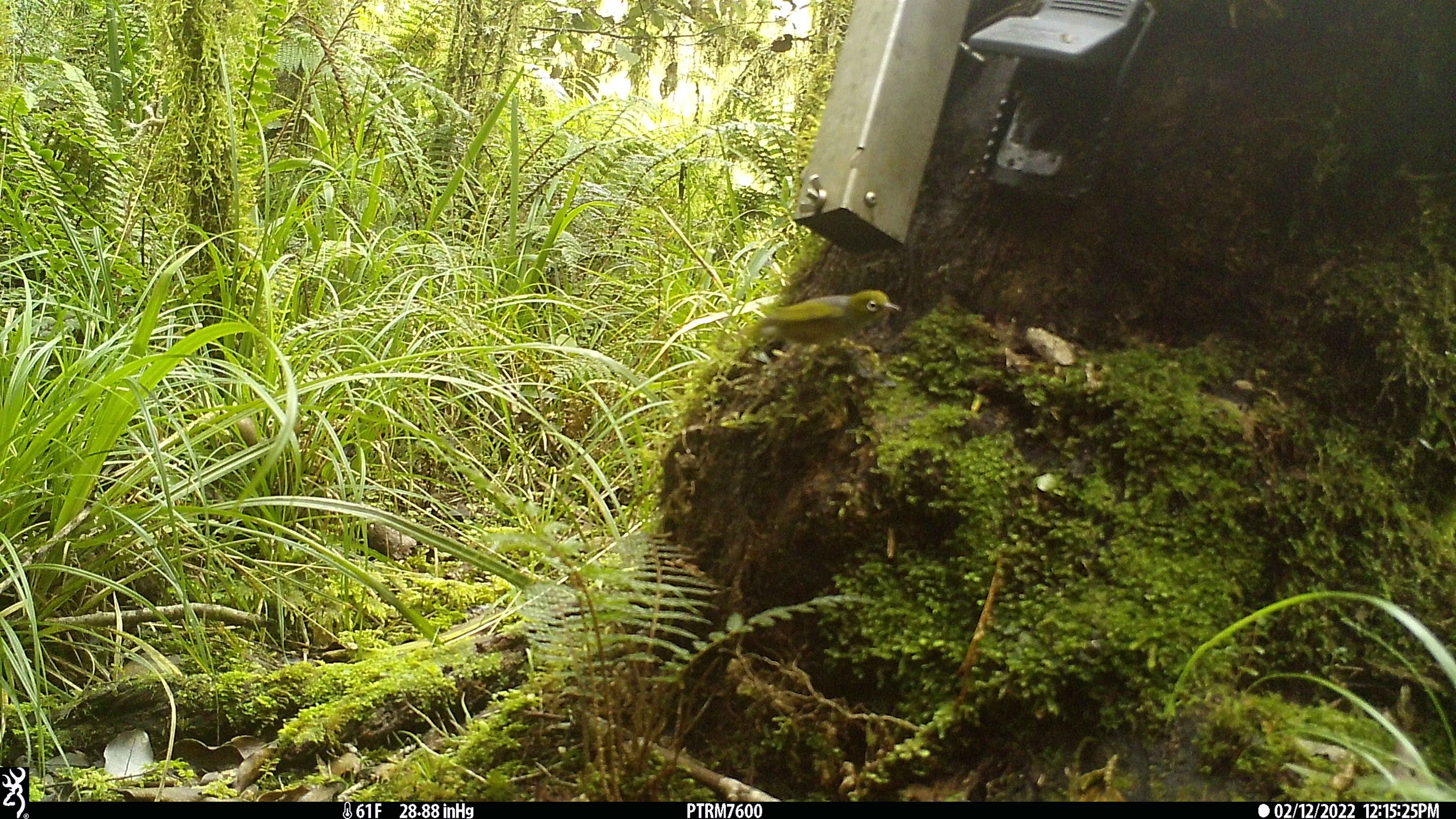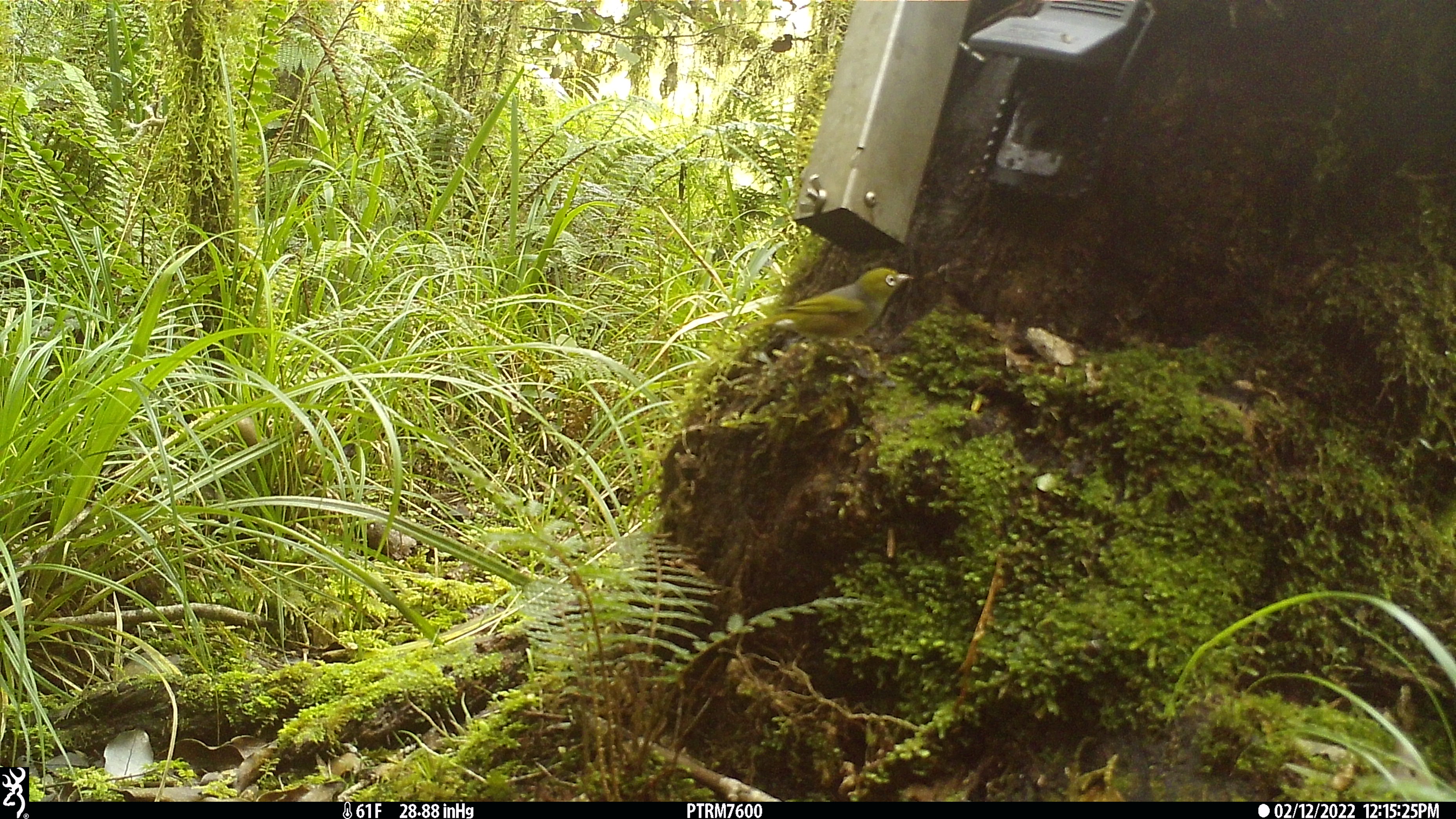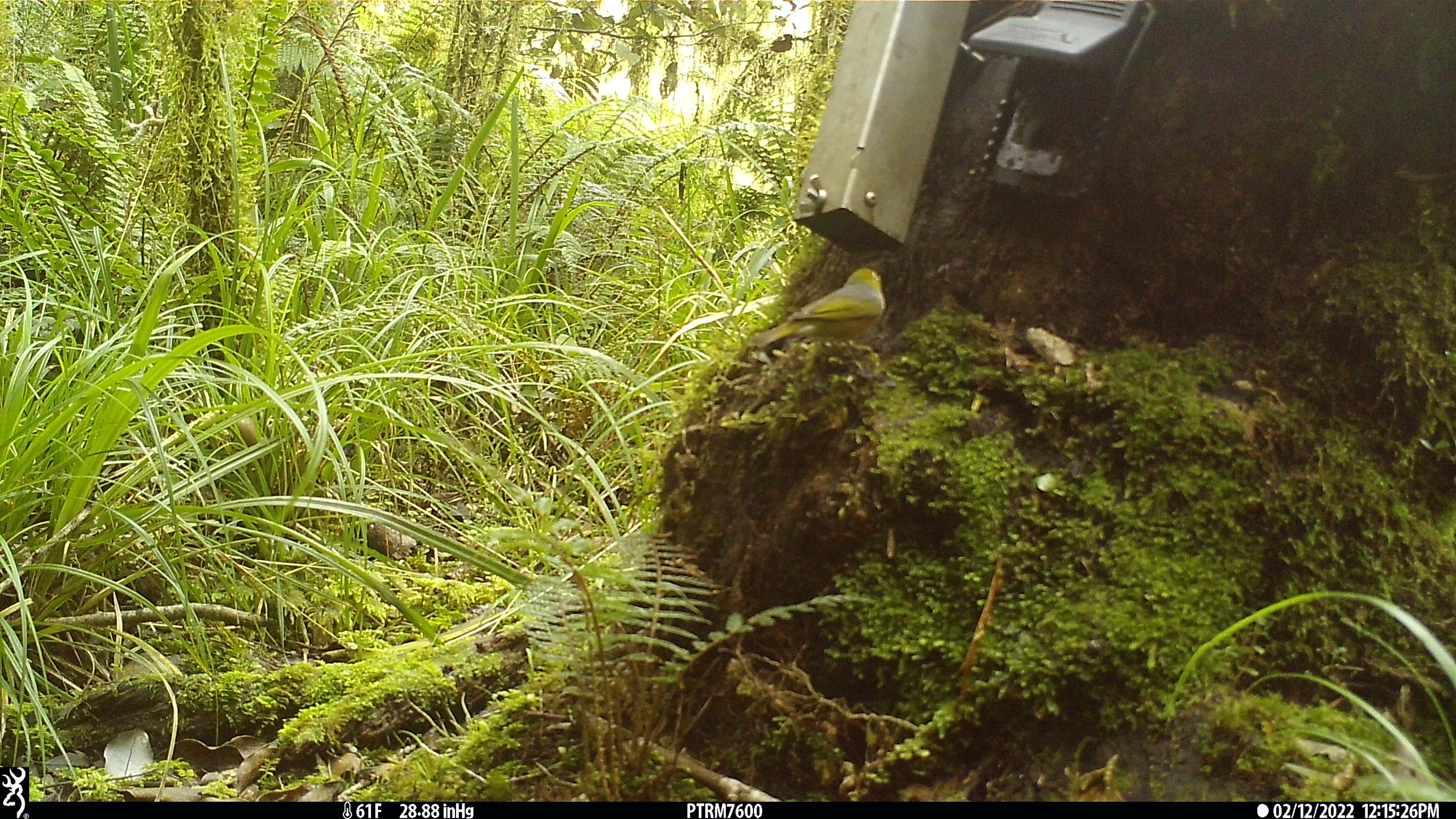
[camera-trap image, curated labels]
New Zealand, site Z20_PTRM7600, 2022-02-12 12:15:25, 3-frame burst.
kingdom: Animalia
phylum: Chordata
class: Aves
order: Passeriformes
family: Zosteropidae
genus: Zosterops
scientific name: Zosterops lateralis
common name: silvereye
Silvereye (Zosterops lateralis).